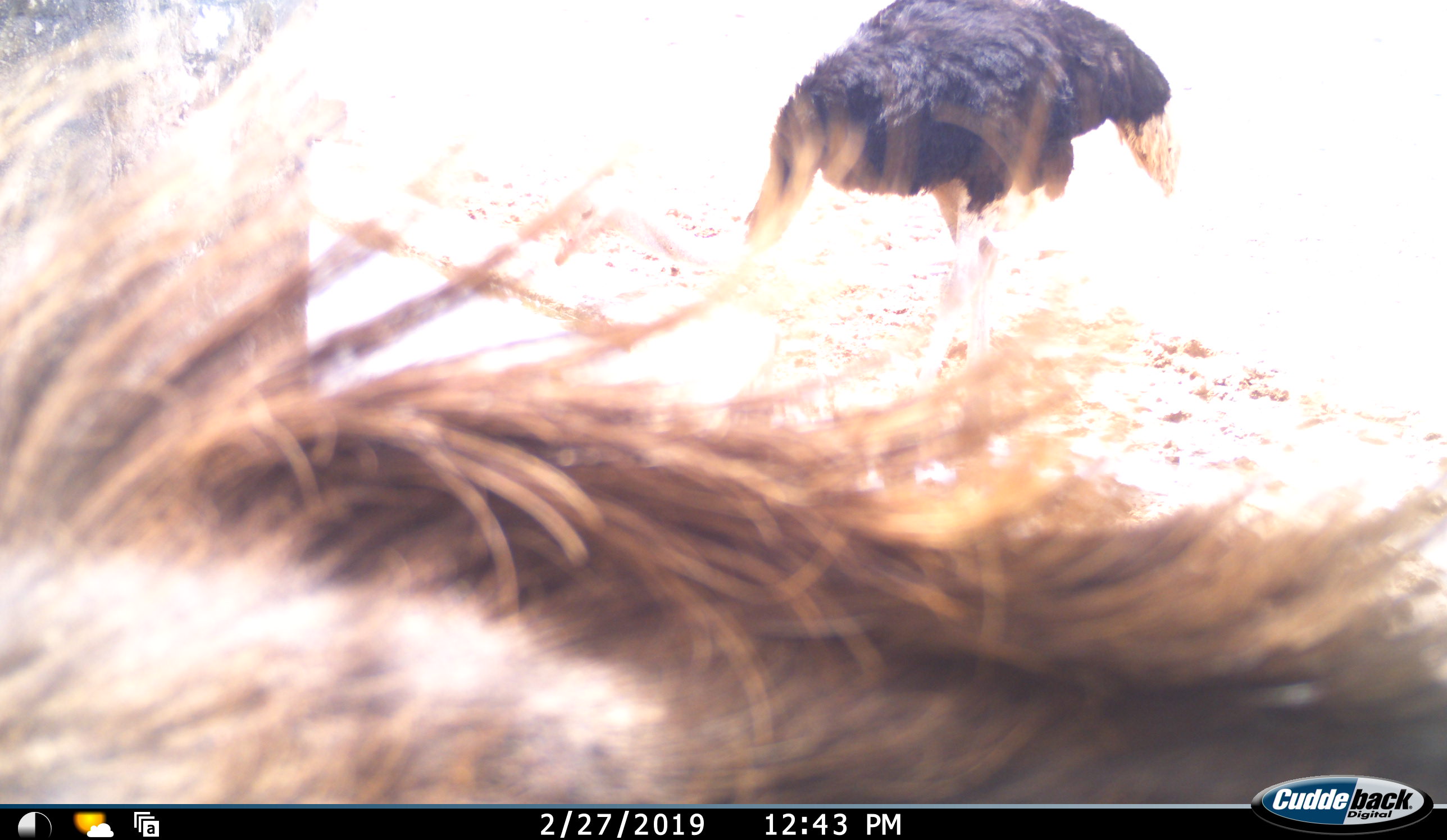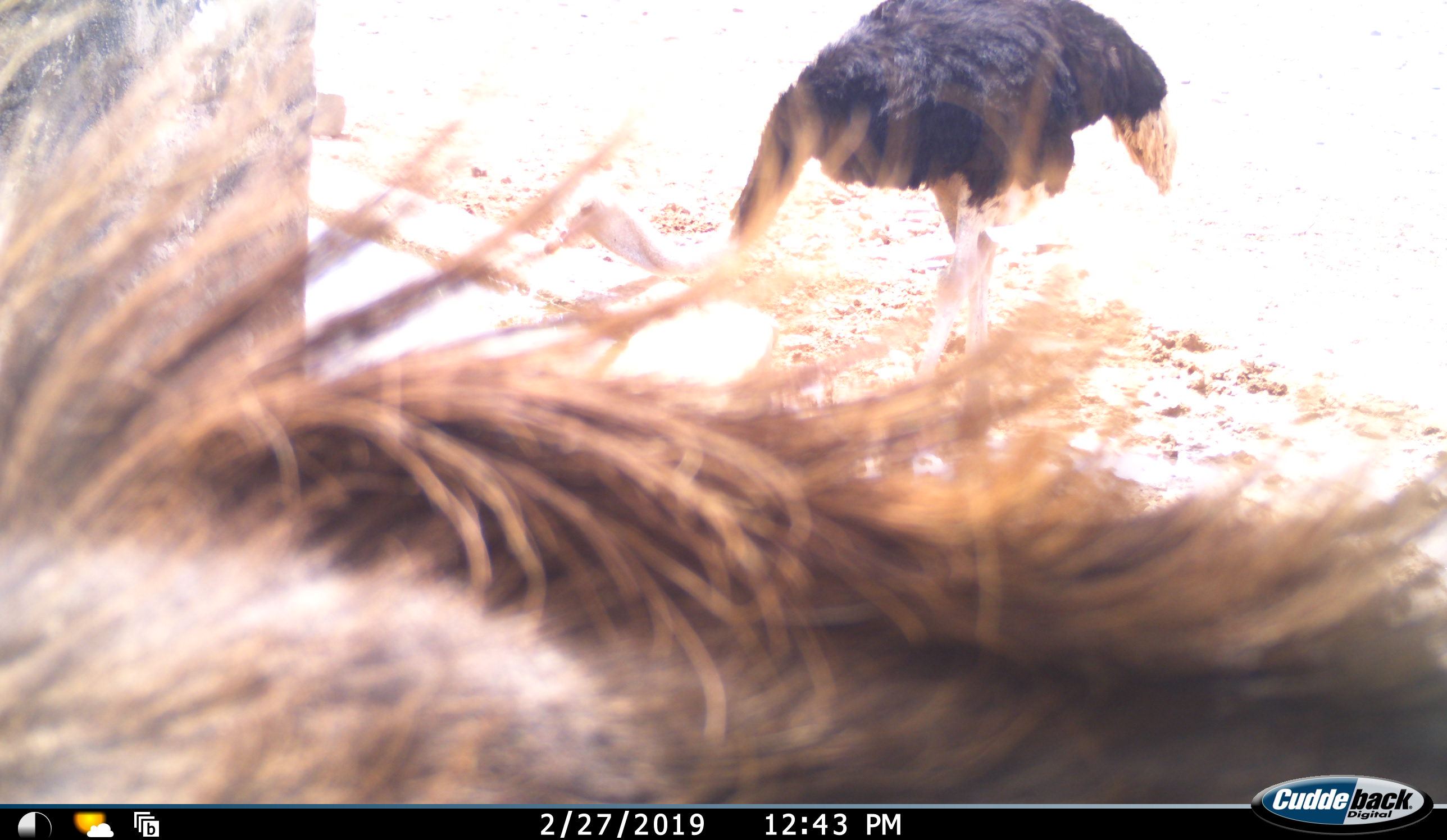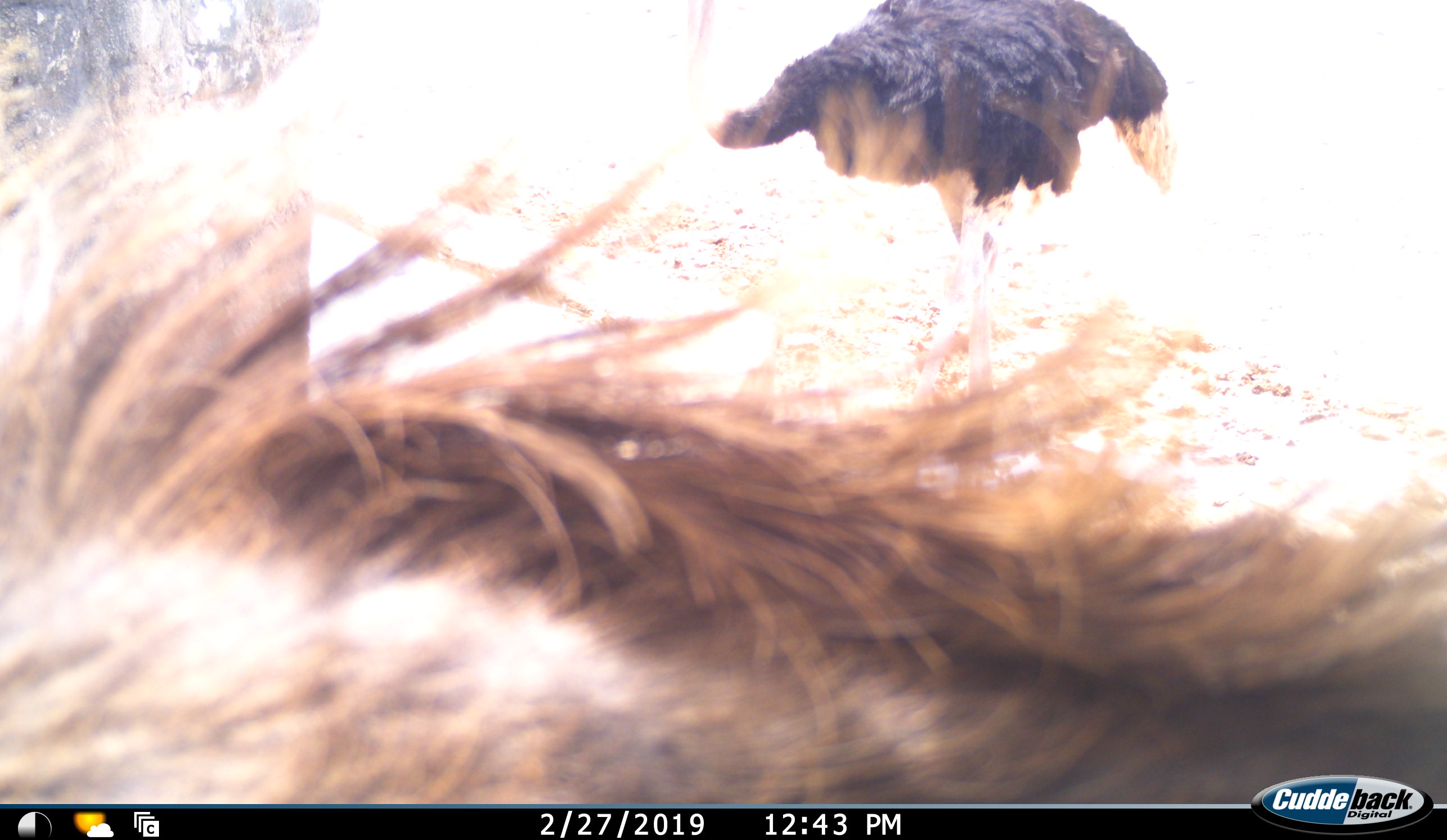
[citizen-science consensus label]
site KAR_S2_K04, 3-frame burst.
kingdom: Animalia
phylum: Chordata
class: Aves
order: Struthioniformes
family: Struthionidae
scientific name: Struthionidae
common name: ostrich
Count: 1.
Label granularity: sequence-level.